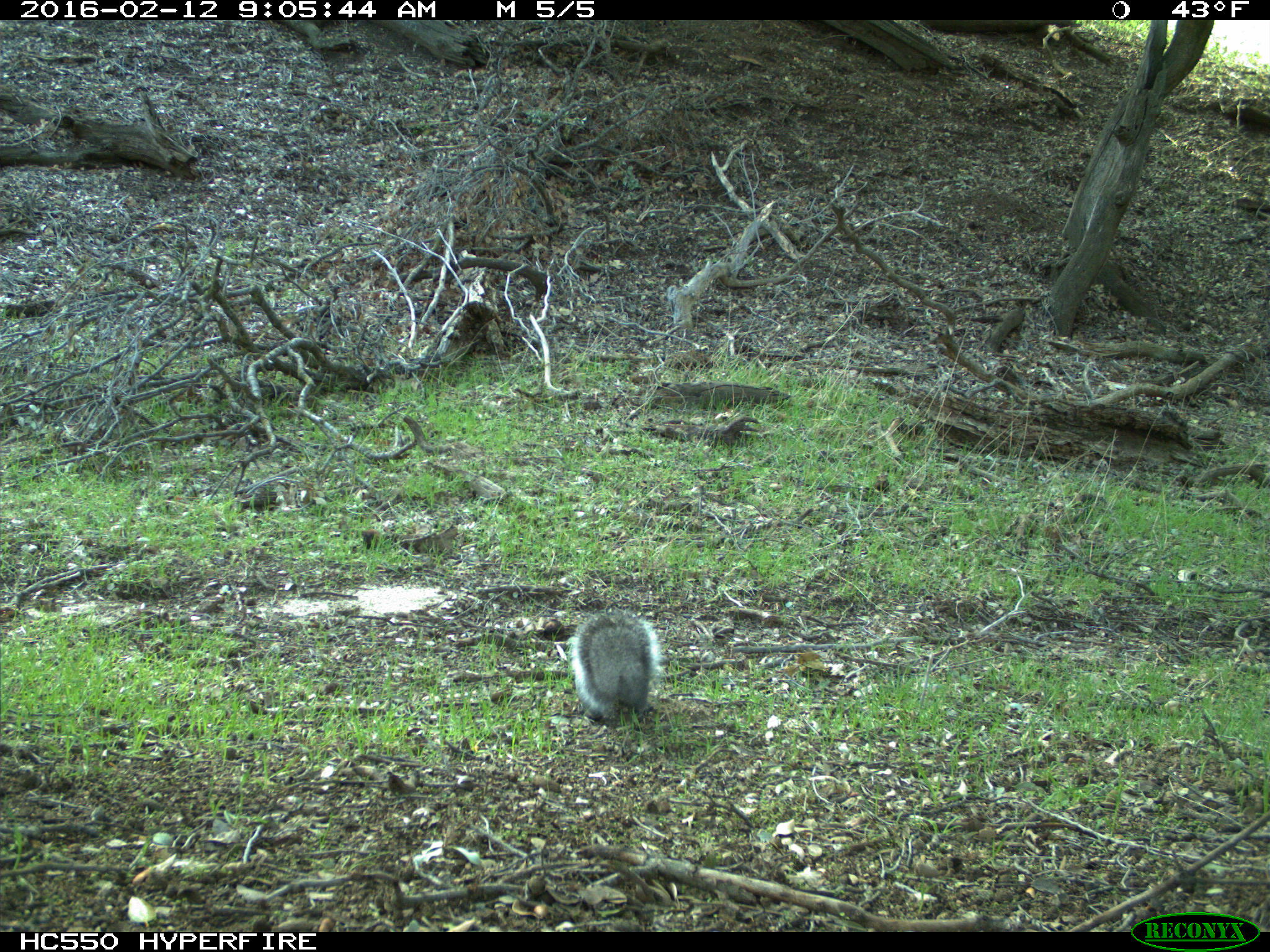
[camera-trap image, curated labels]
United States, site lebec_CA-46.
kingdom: Animalia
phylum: Chordata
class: Mammalia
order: Rodentia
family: Sciuridae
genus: Sciurus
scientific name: Sciurus carolinensis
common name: eastern gray squirrel